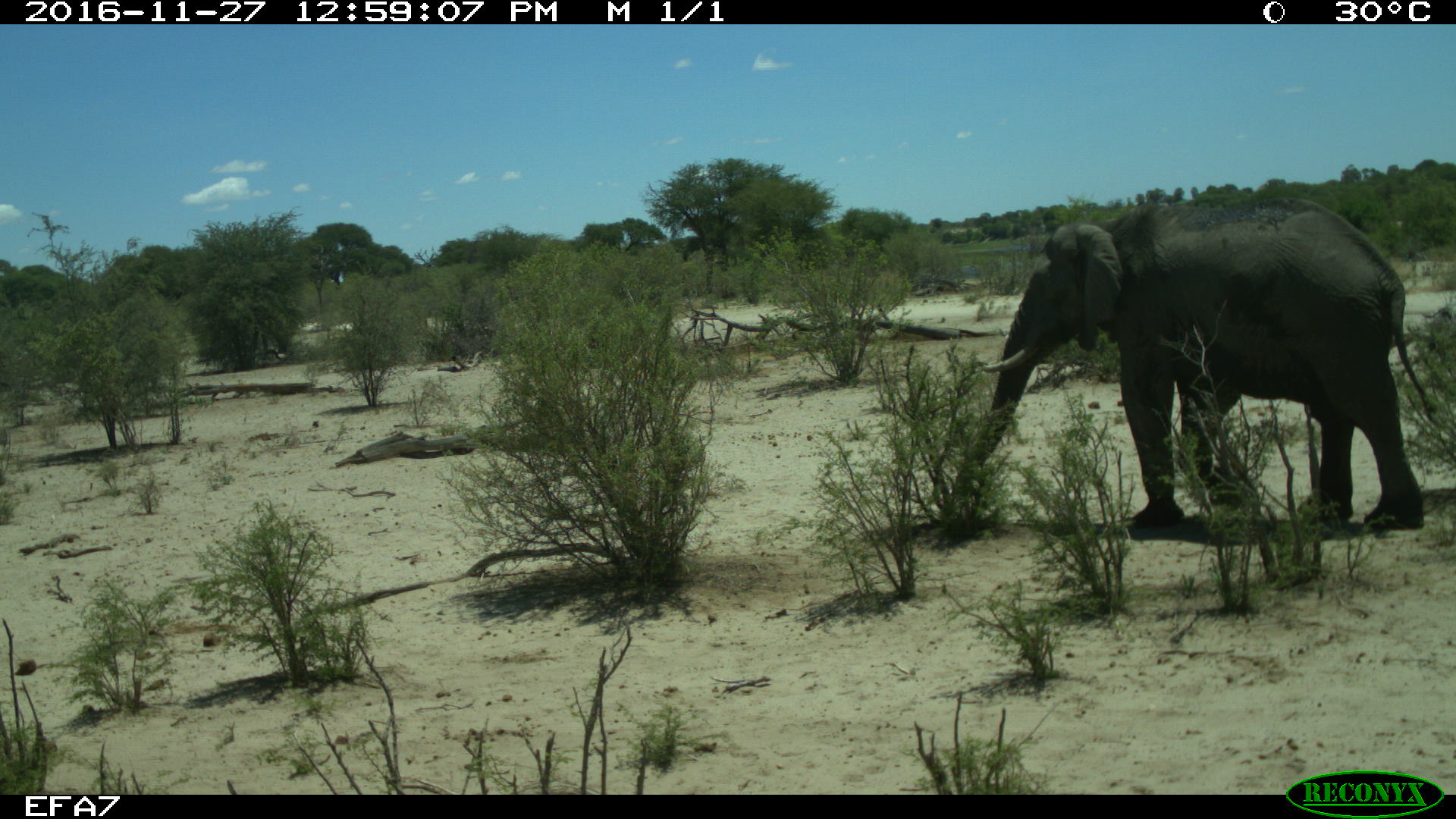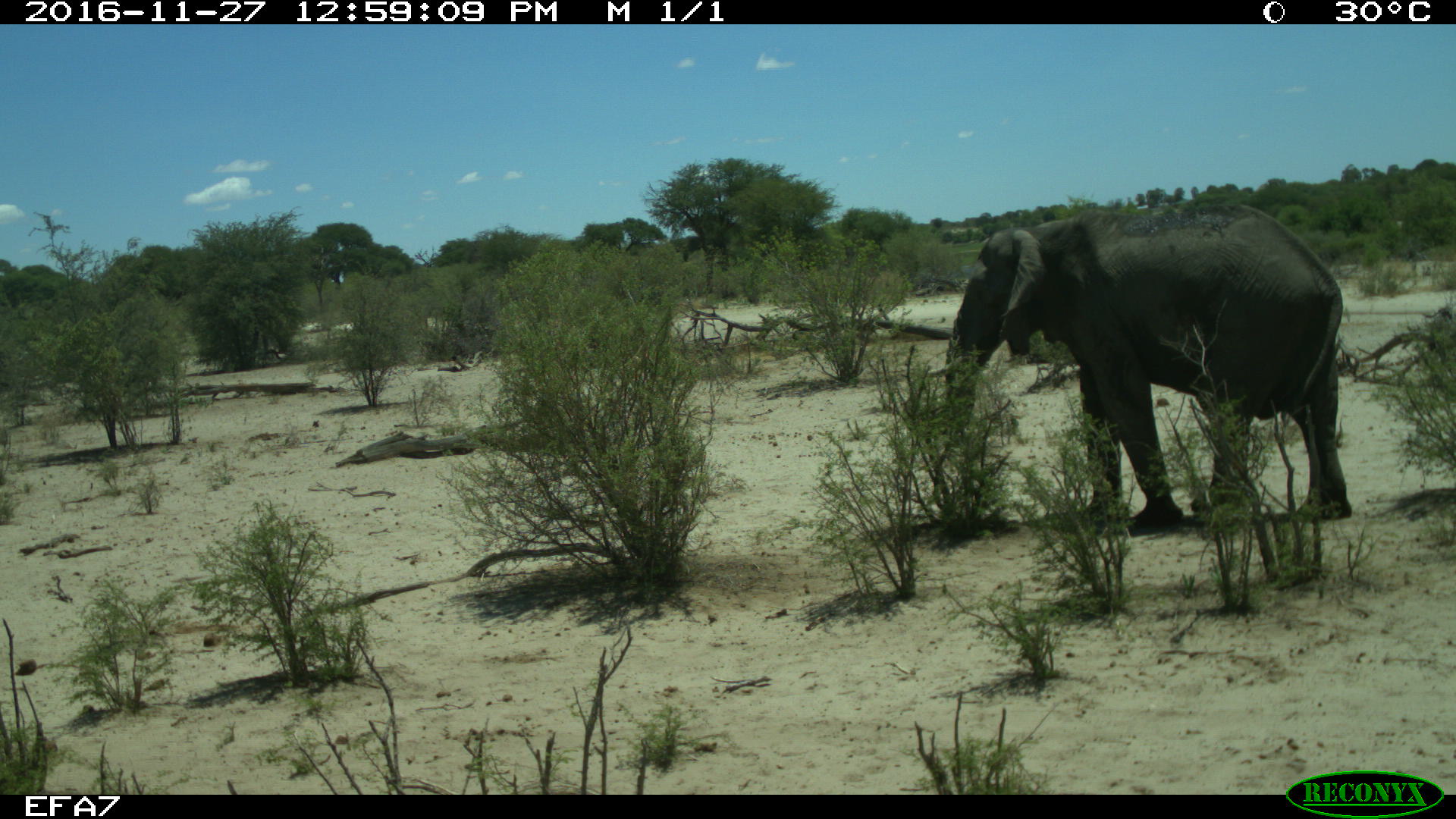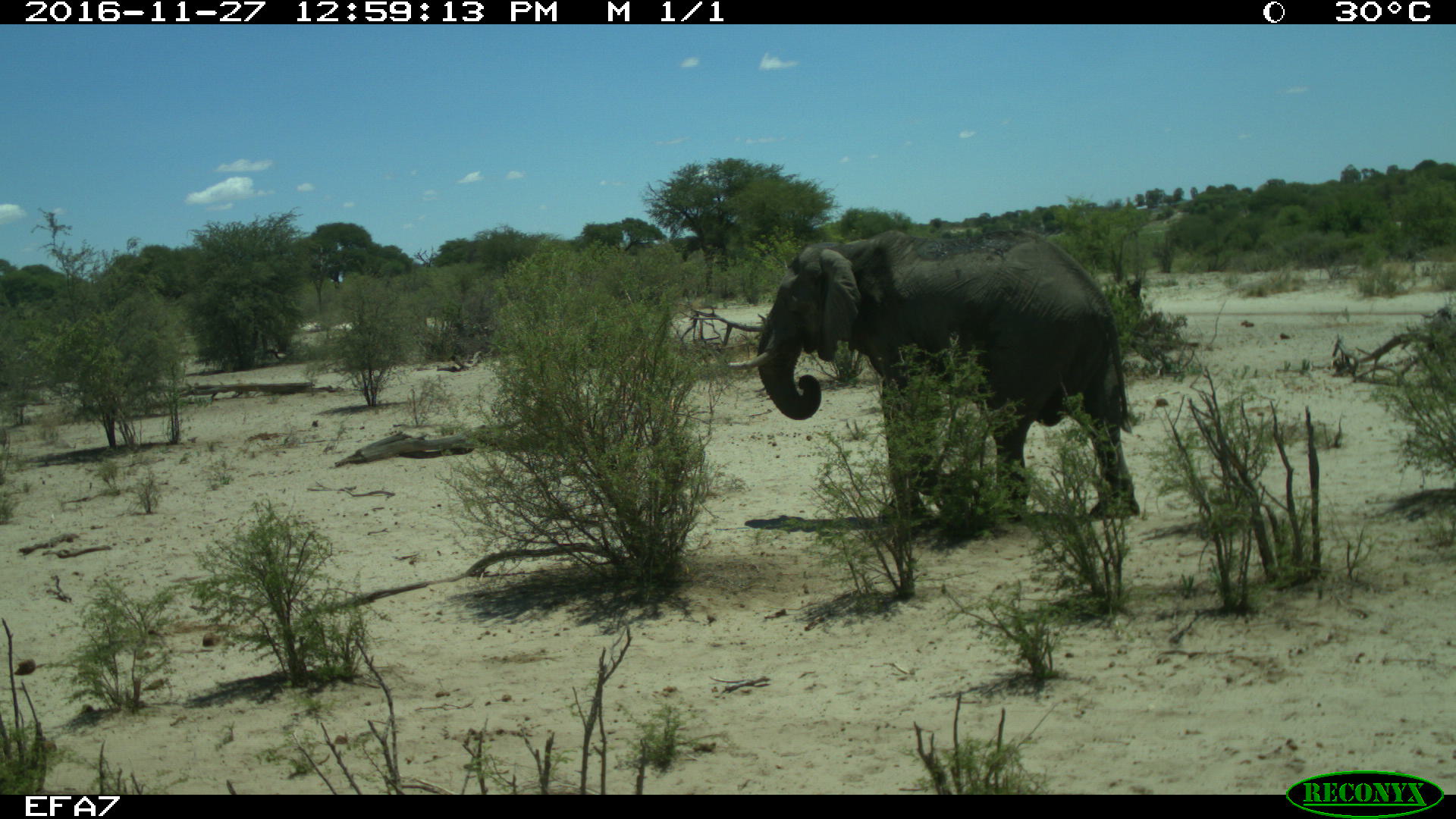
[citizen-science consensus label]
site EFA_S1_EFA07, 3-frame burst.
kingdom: Animalia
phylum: Chordata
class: Mammalia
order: Proboscidea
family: Elephantidae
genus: Loxodonta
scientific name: Loxodonta africana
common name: african bush elephant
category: elephant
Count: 1.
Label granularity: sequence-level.